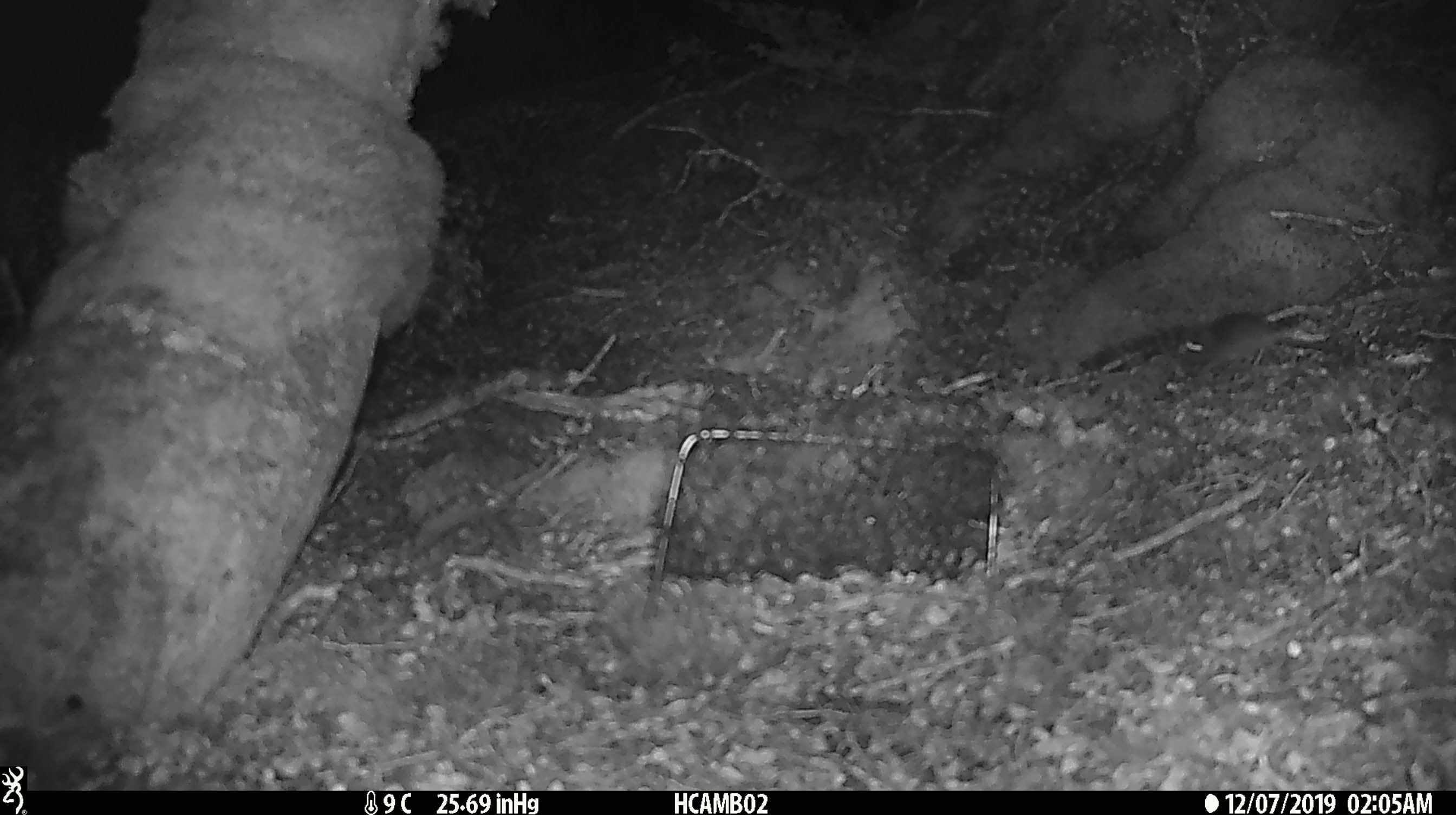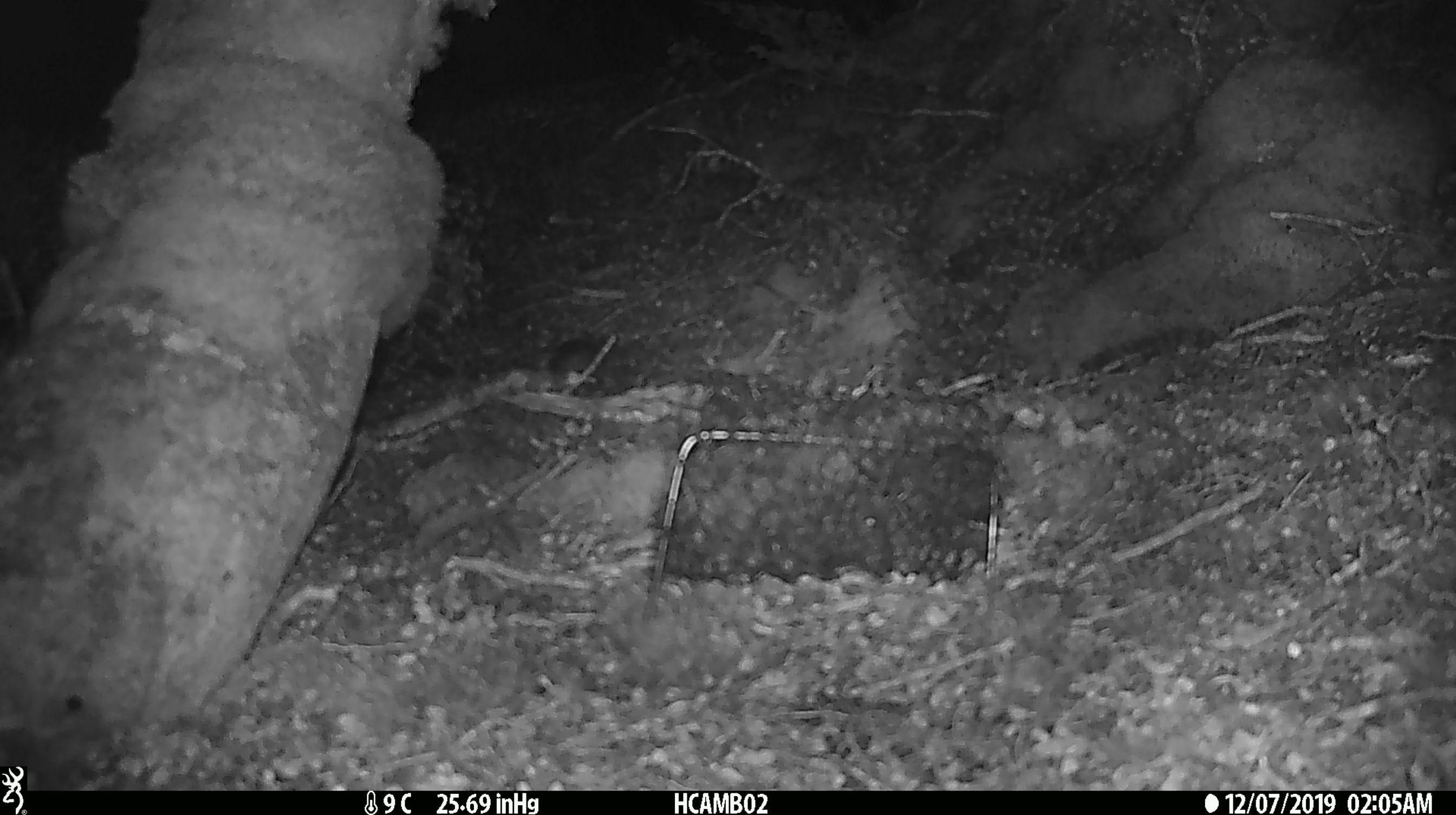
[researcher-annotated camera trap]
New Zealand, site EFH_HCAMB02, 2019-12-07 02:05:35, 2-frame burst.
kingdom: Animalia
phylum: Chordata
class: Mammalia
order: Rodentia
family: Muridae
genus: Mus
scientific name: Mus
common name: mouse